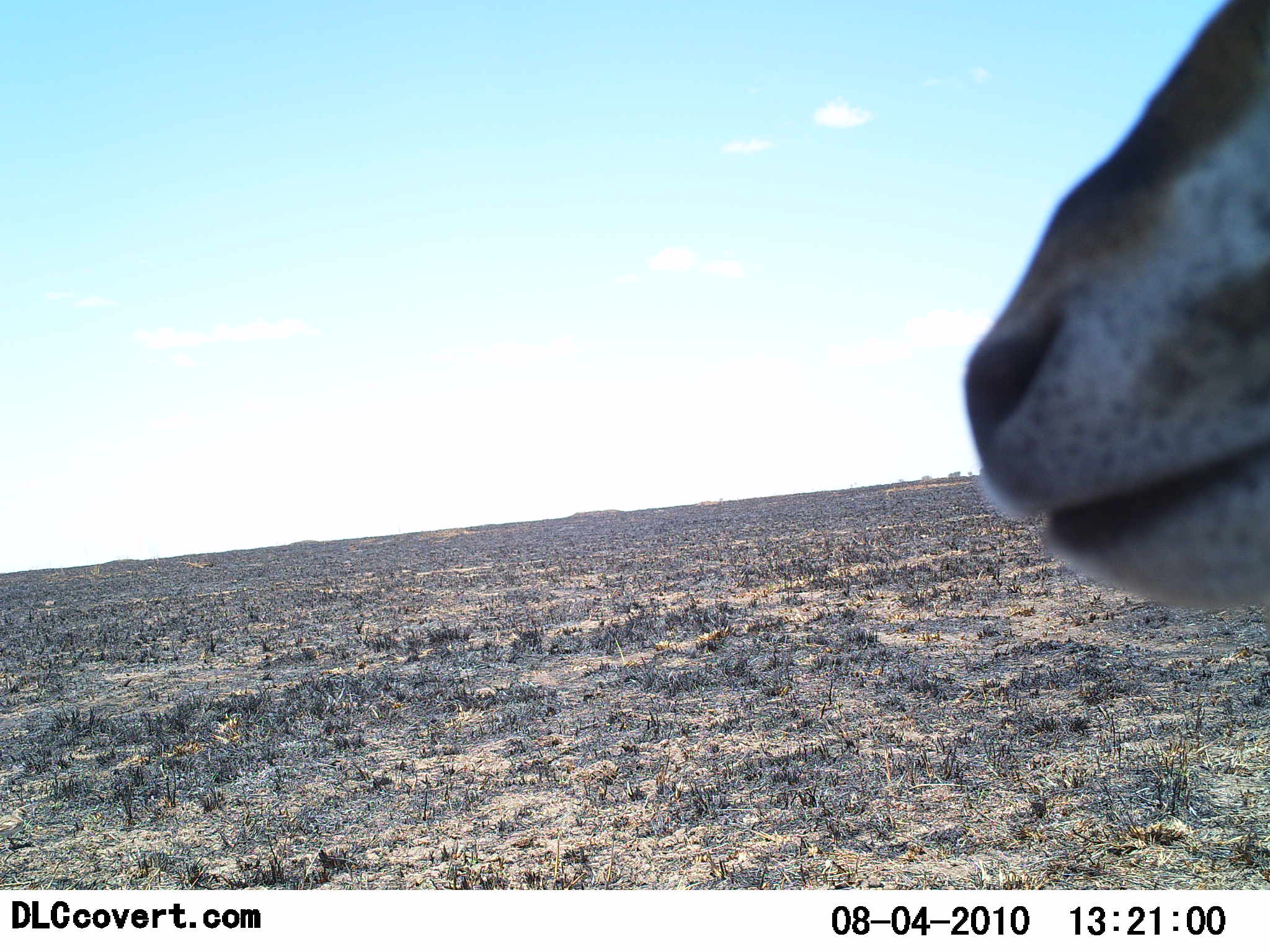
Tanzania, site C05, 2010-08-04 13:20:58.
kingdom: Animalia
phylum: Chordata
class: Mammalia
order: Artiodactyla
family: Bovidae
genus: Eudorcas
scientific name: Eudorcas thomsonii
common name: thomson's gazelle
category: gazellethomsons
Gazellethomsons (thomson's gazelle) (Eudorcas thomsonii), count 1. Behavior (volunteer vote fractions): standing 100%, resting 0%, moving 0%, interacting 0%. Young present (vote fraction): 0%. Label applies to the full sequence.